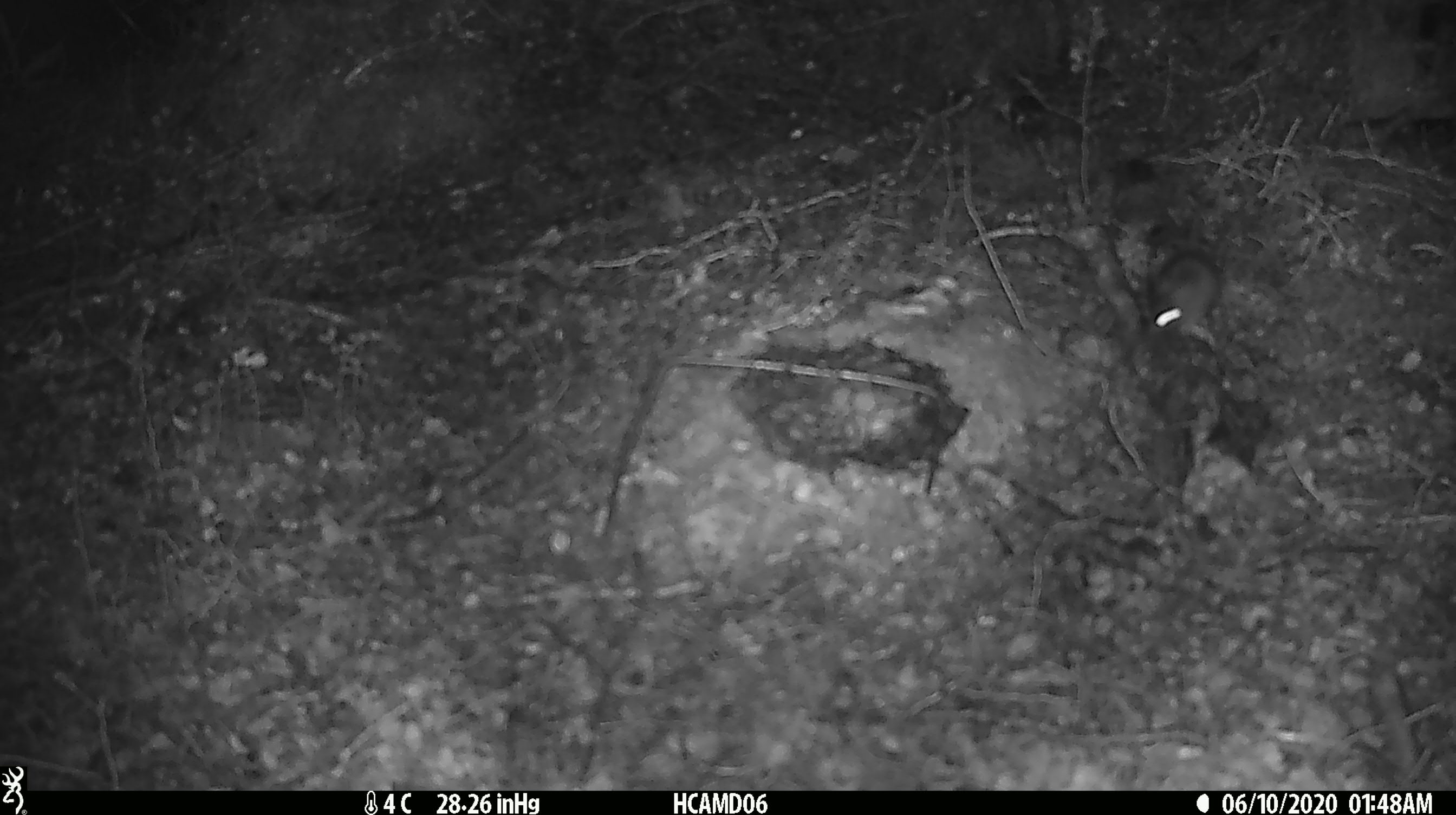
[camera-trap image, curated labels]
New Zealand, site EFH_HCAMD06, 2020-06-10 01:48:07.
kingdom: Animalia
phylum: Chordata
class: Mammalia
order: Rodentia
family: Muridae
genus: Mus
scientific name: Mus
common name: mouse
Mouse (Mus).